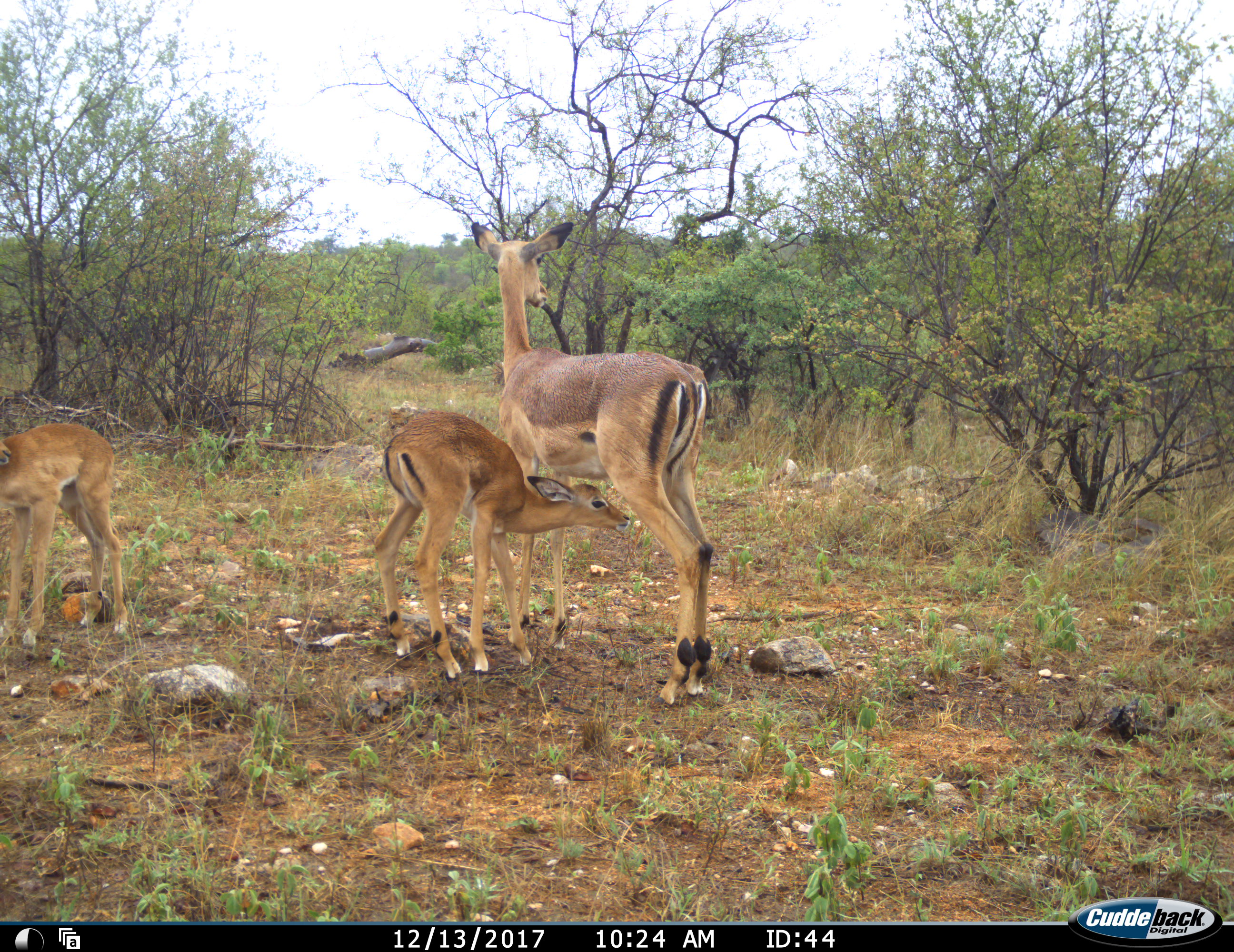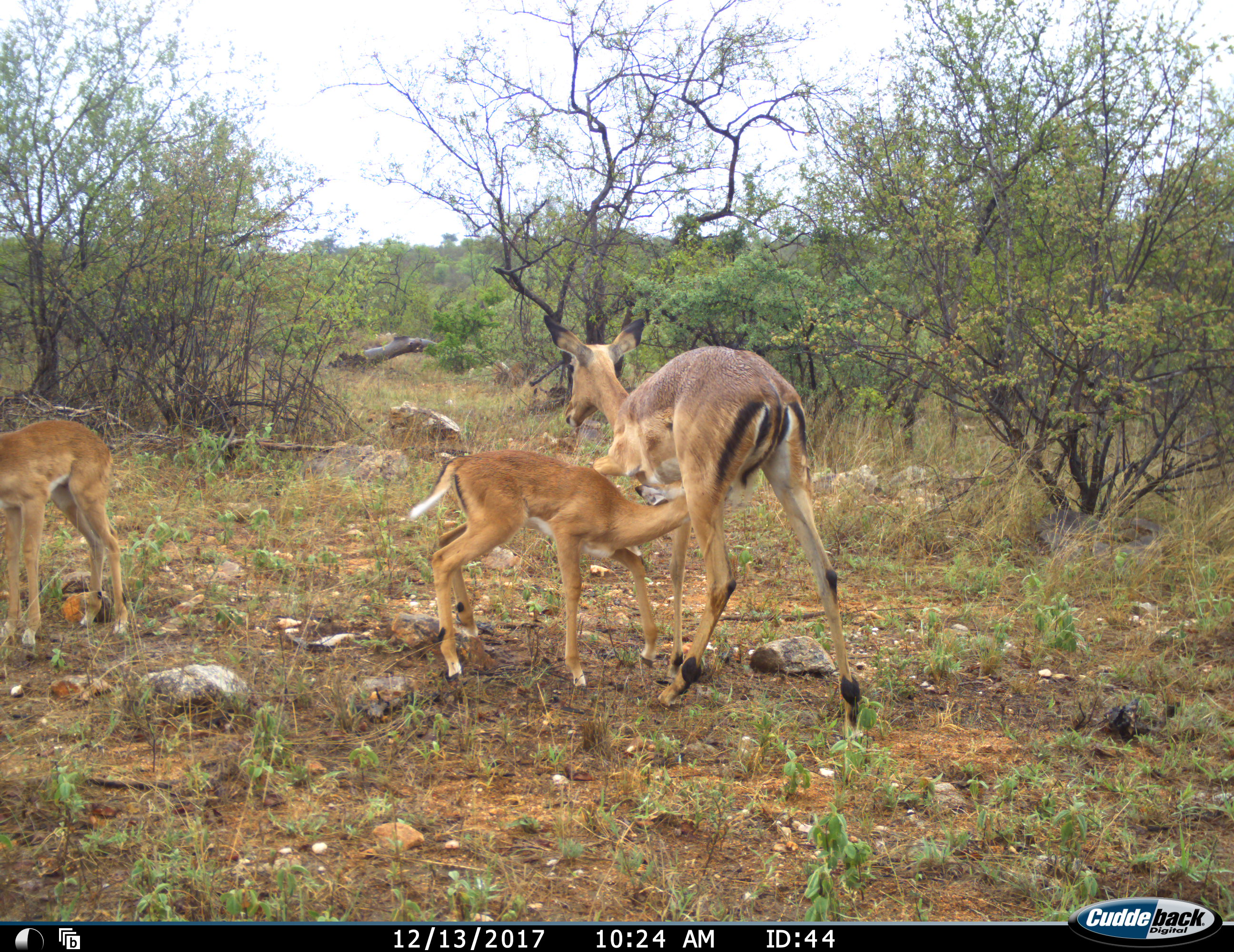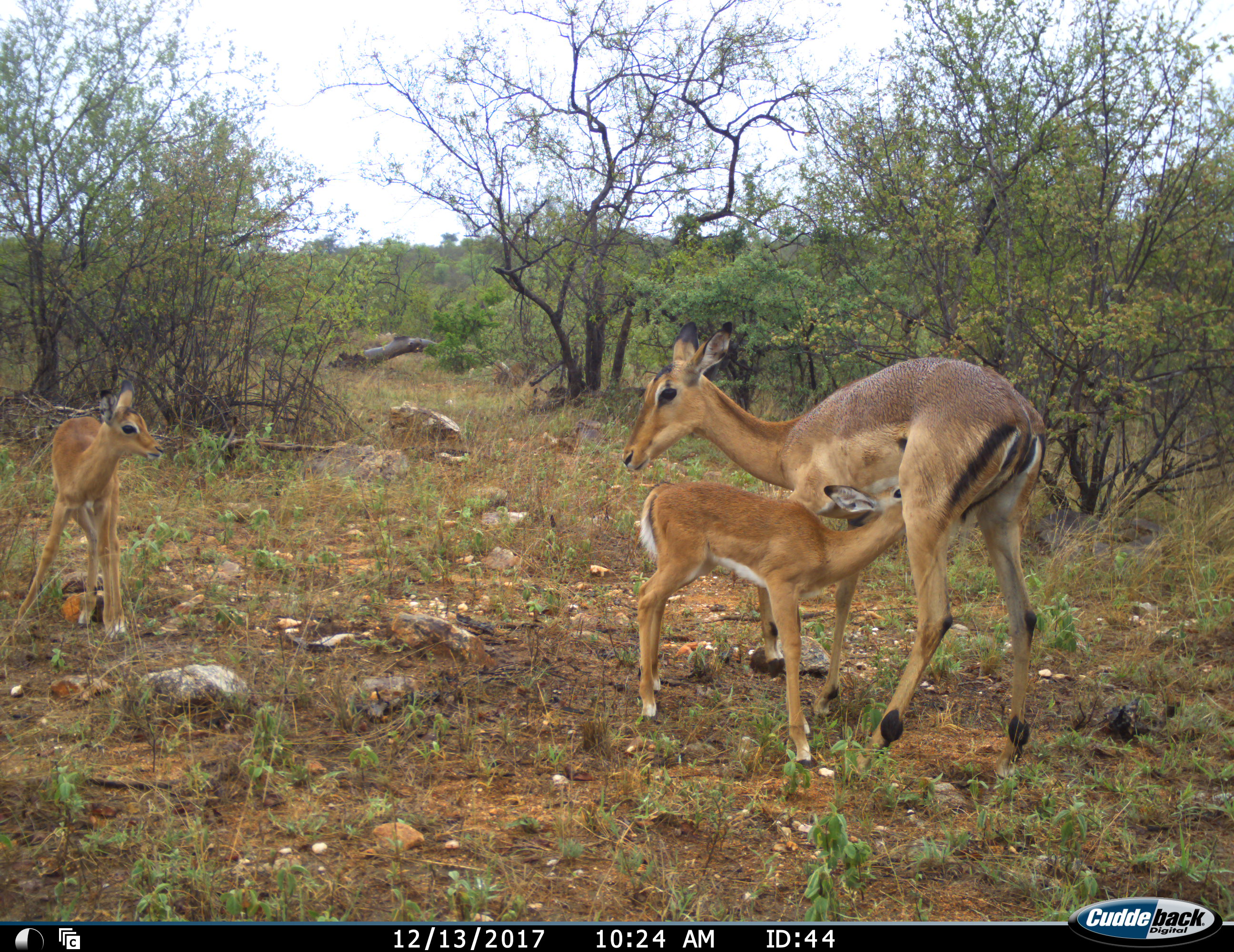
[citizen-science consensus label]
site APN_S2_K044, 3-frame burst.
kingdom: Animalia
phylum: Chordata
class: Mammalia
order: Artiodactyla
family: Bovidae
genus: Aepyceros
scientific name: Aepyceros melampus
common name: impala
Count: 3.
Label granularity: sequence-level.